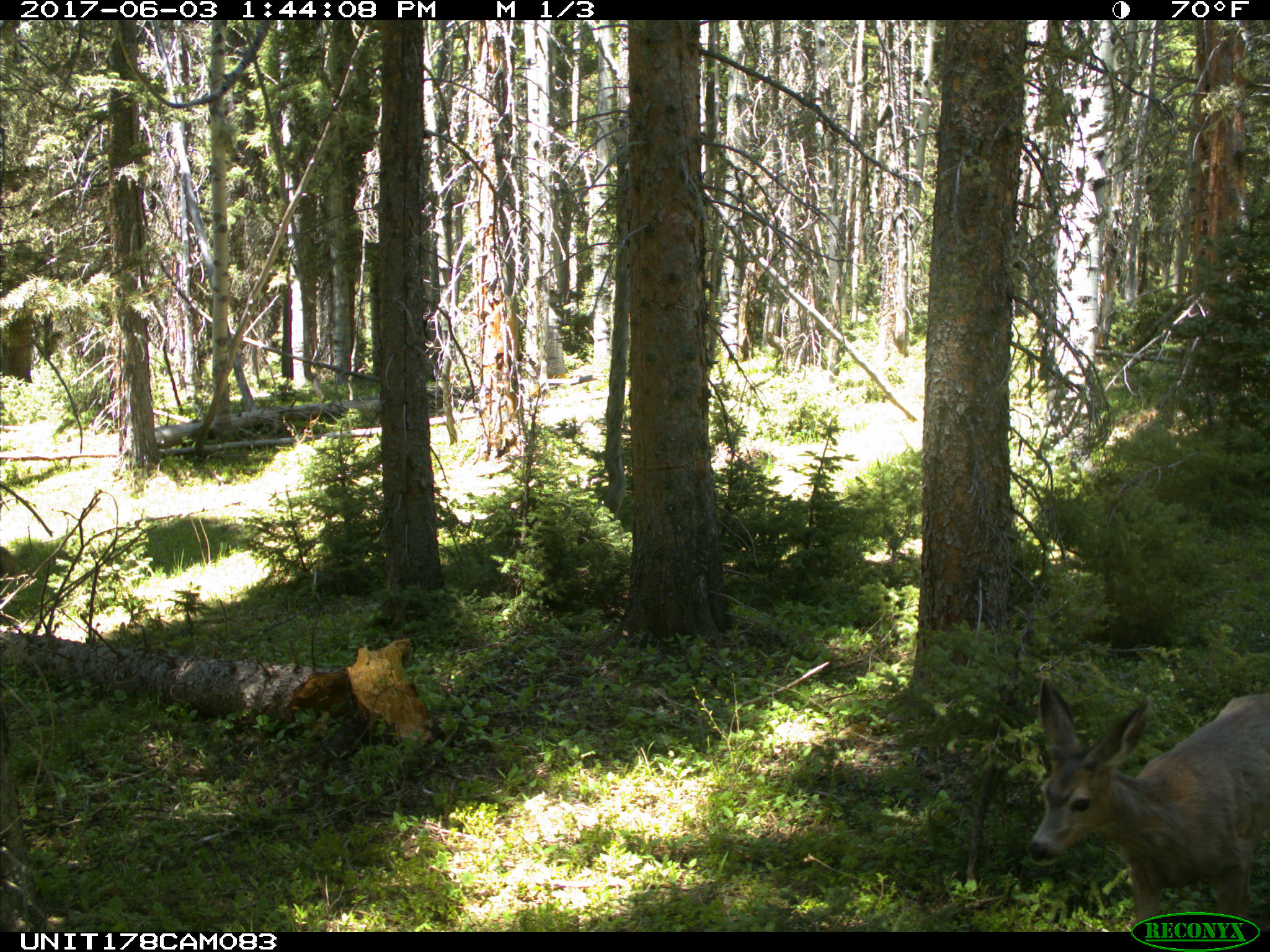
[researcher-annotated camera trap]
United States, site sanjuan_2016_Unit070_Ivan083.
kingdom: Animalia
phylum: Chordata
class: Mammalia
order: Artiodactyla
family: Cervidae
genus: Odocoileus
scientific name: Odocoileus hemionus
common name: mule deer